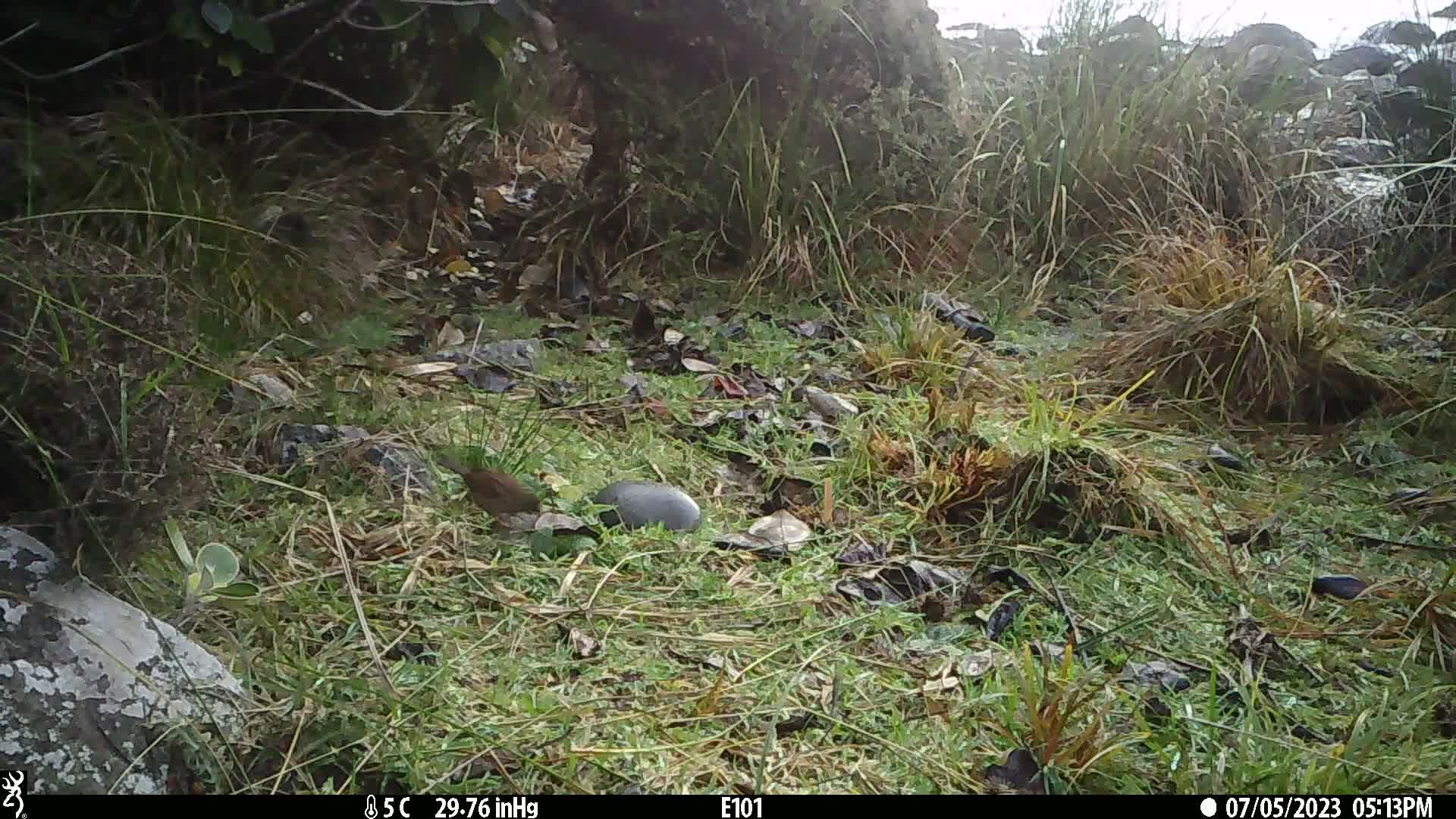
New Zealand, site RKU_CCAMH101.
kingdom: Animalia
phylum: Chordata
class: Aves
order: Passeriformes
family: Prunellidae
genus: Prunella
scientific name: Prunella modularis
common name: dunnock